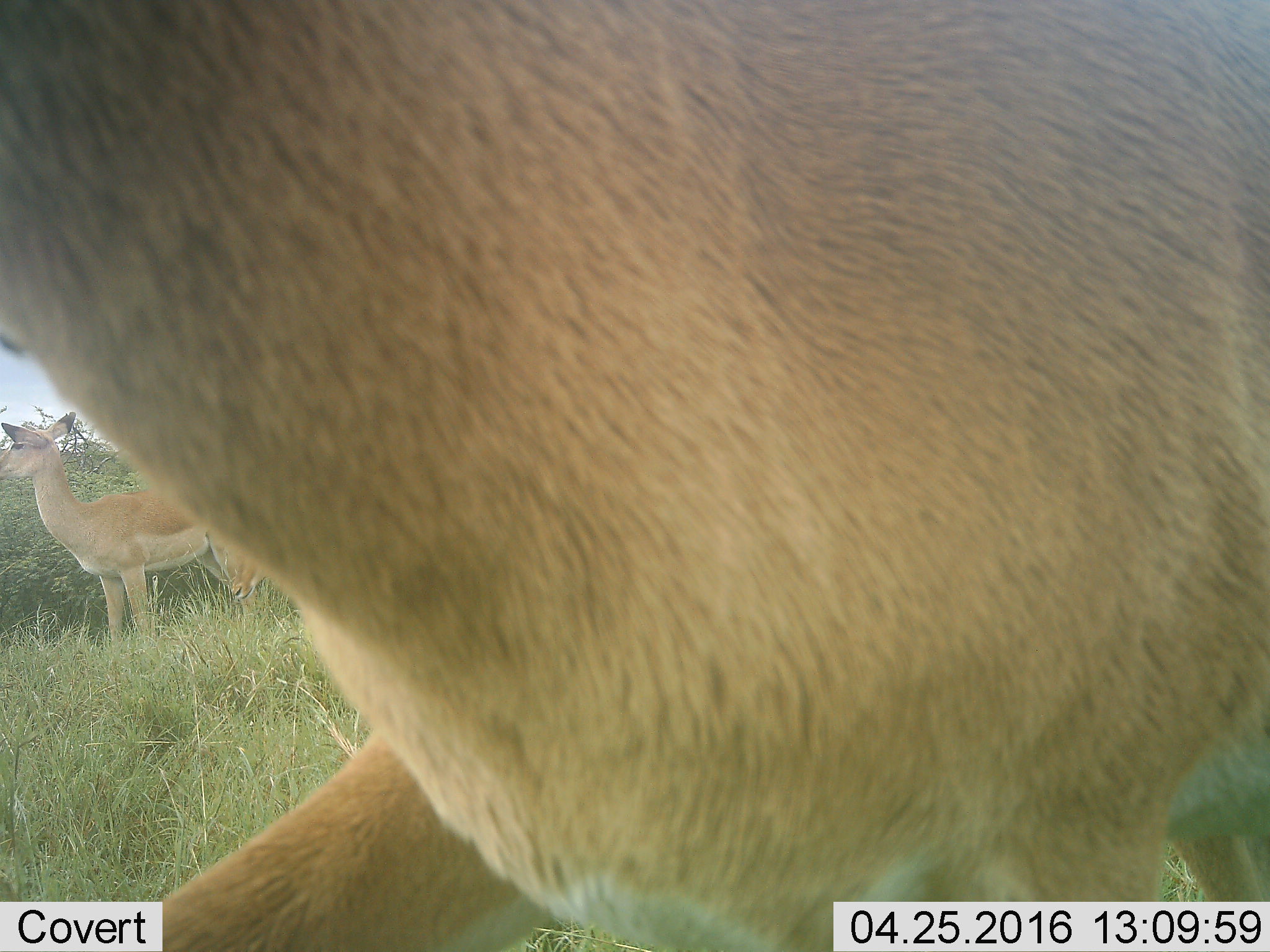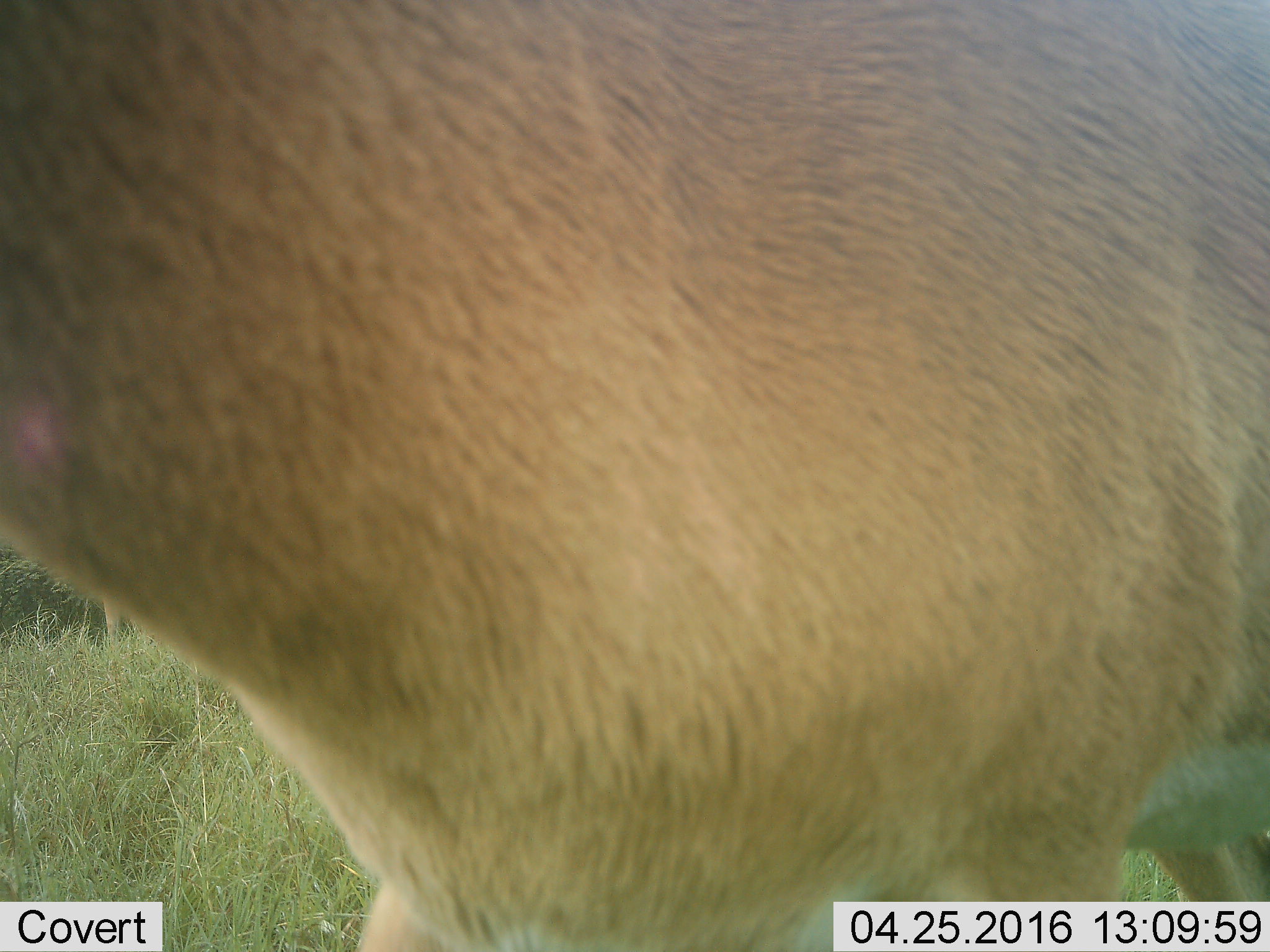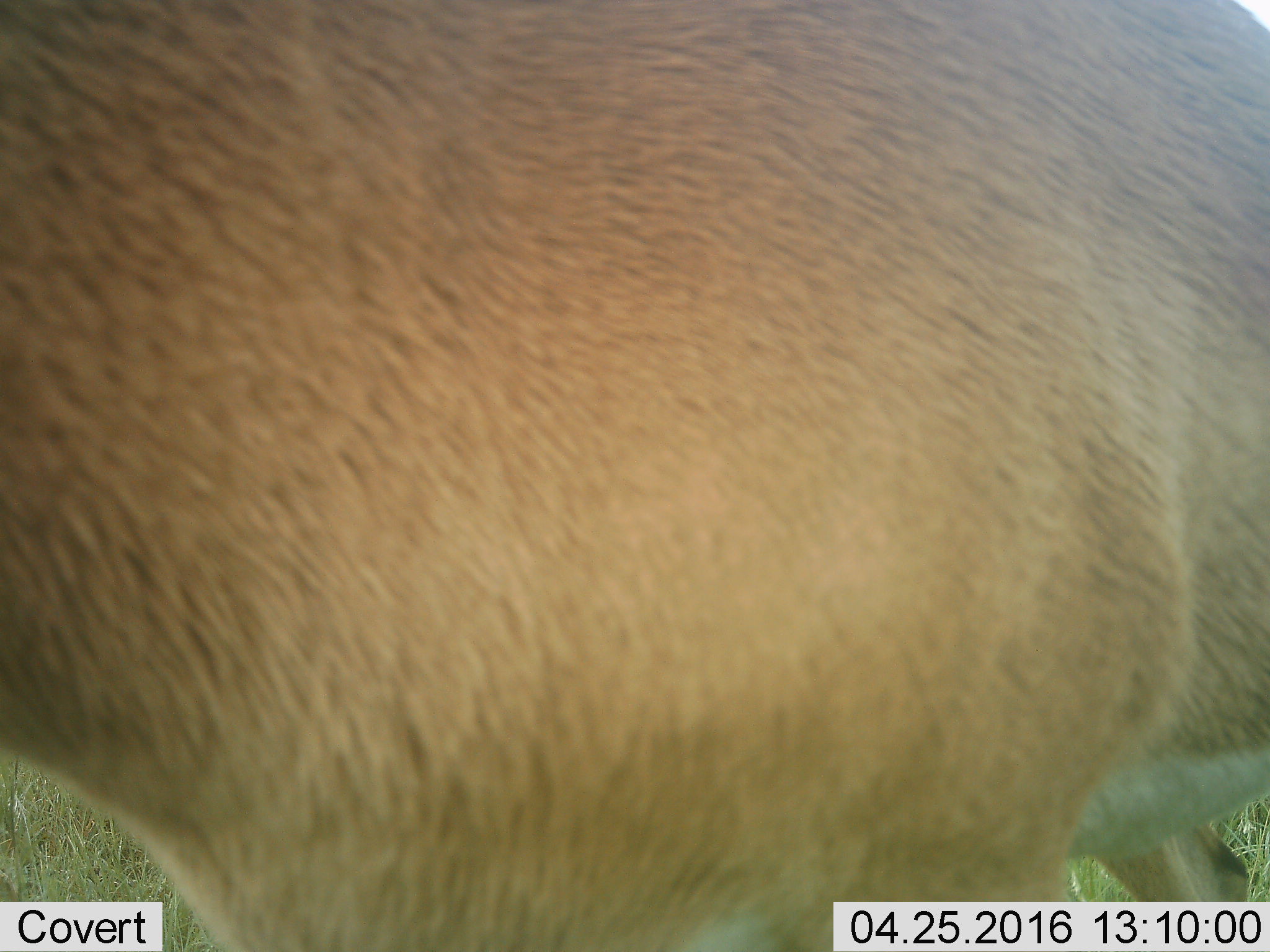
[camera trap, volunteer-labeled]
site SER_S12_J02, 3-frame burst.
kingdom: Animalia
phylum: Chordata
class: Mammalia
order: Artiodactyla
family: Bovidae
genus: Aepyceros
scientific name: Aepyceros melampus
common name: impala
Impala (Aepyceros melampus), count 3. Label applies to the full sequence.